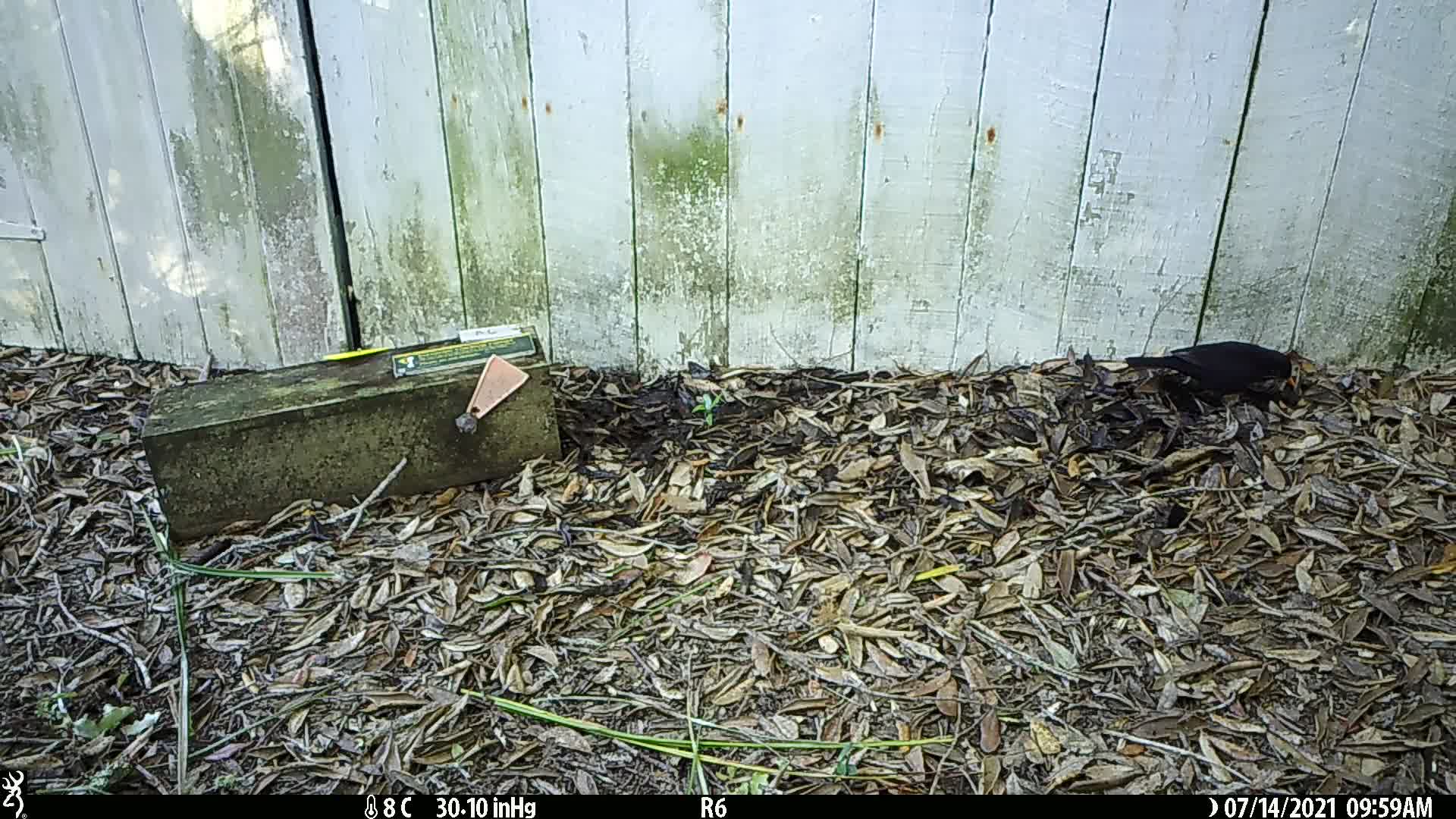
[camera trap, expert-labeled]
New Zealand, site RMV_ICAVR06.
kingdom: Animalia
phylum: Chordata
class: Aves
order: Passeriformes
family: Turdidae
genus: Turdus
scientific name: Turdus merula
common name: eurasian blackbird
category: blackbird